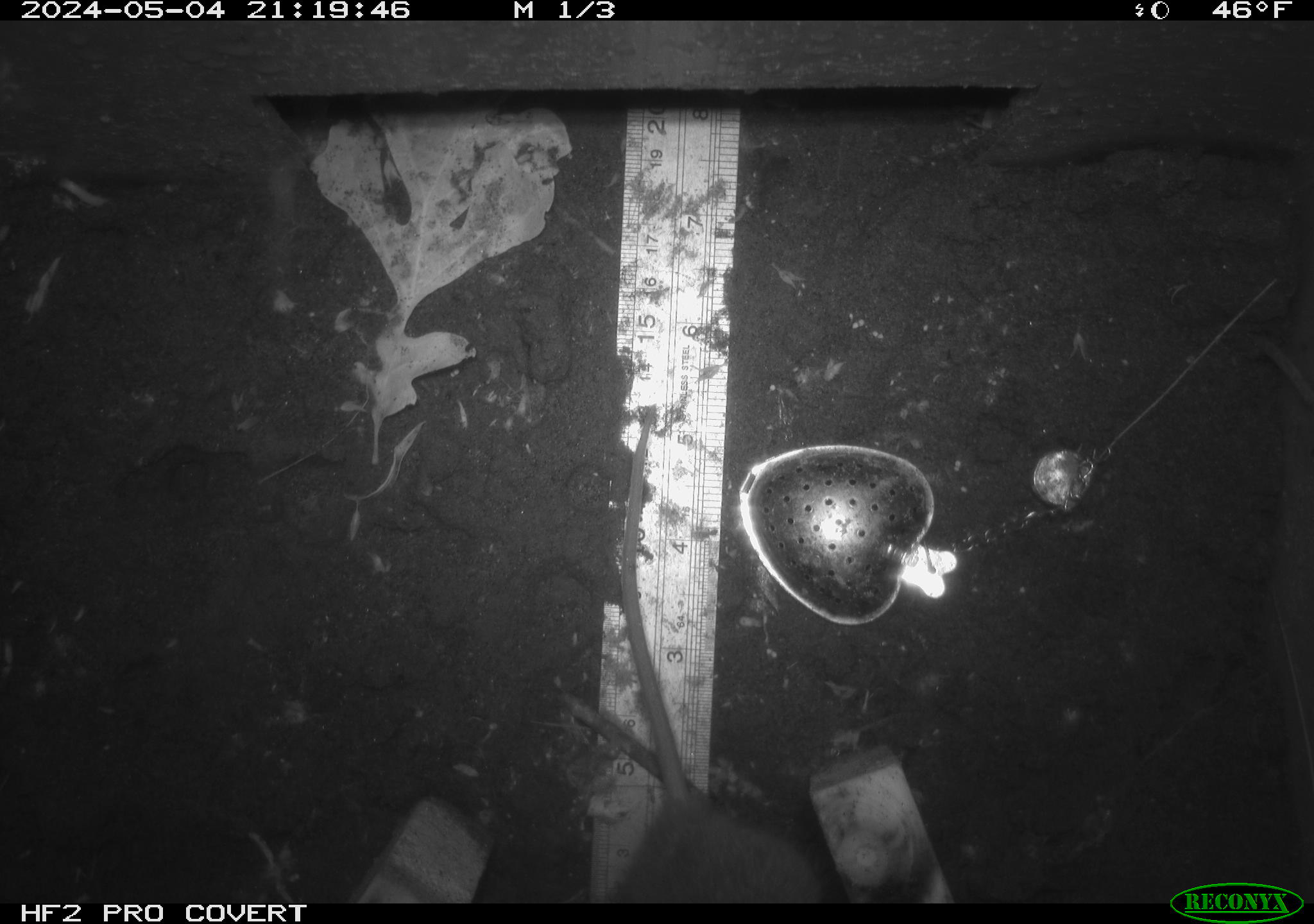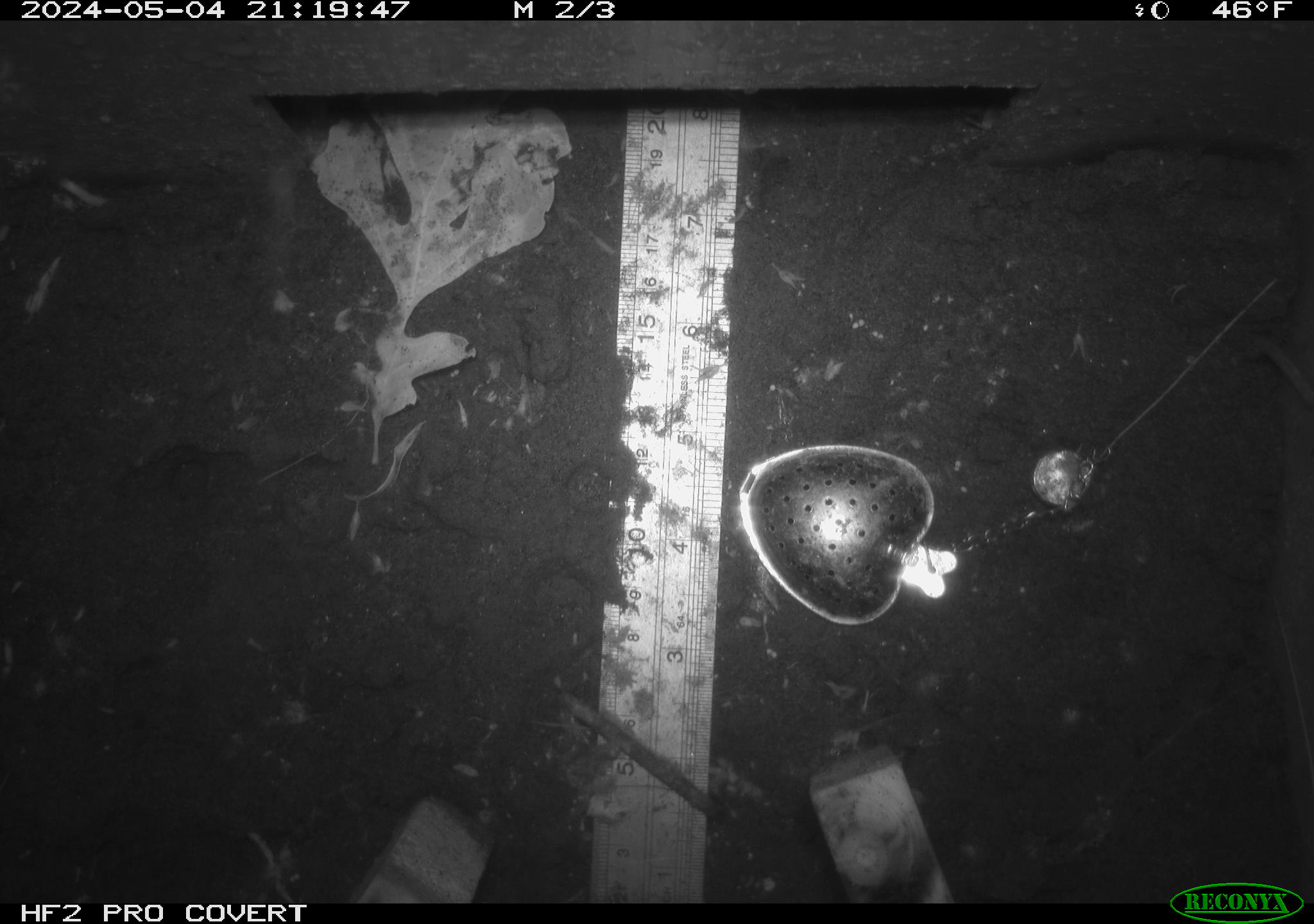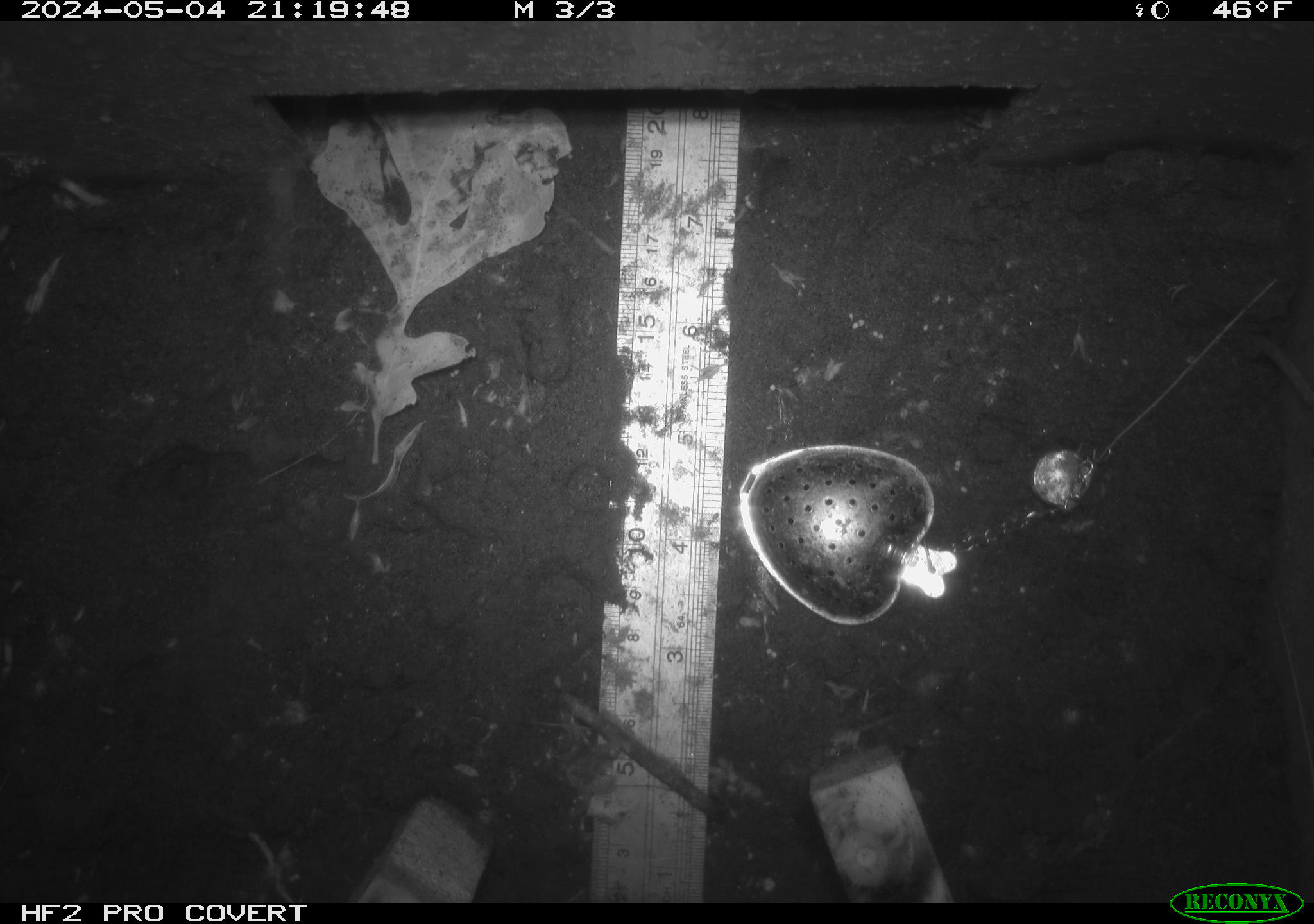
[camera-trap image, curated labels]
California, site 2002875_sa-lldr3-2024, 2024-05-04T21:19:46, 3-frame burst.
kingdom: Animalia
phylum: Chordata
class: Mammalia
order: Rodentia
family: Muridae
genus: Rattus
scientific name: Rattus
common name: rat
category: rattus species